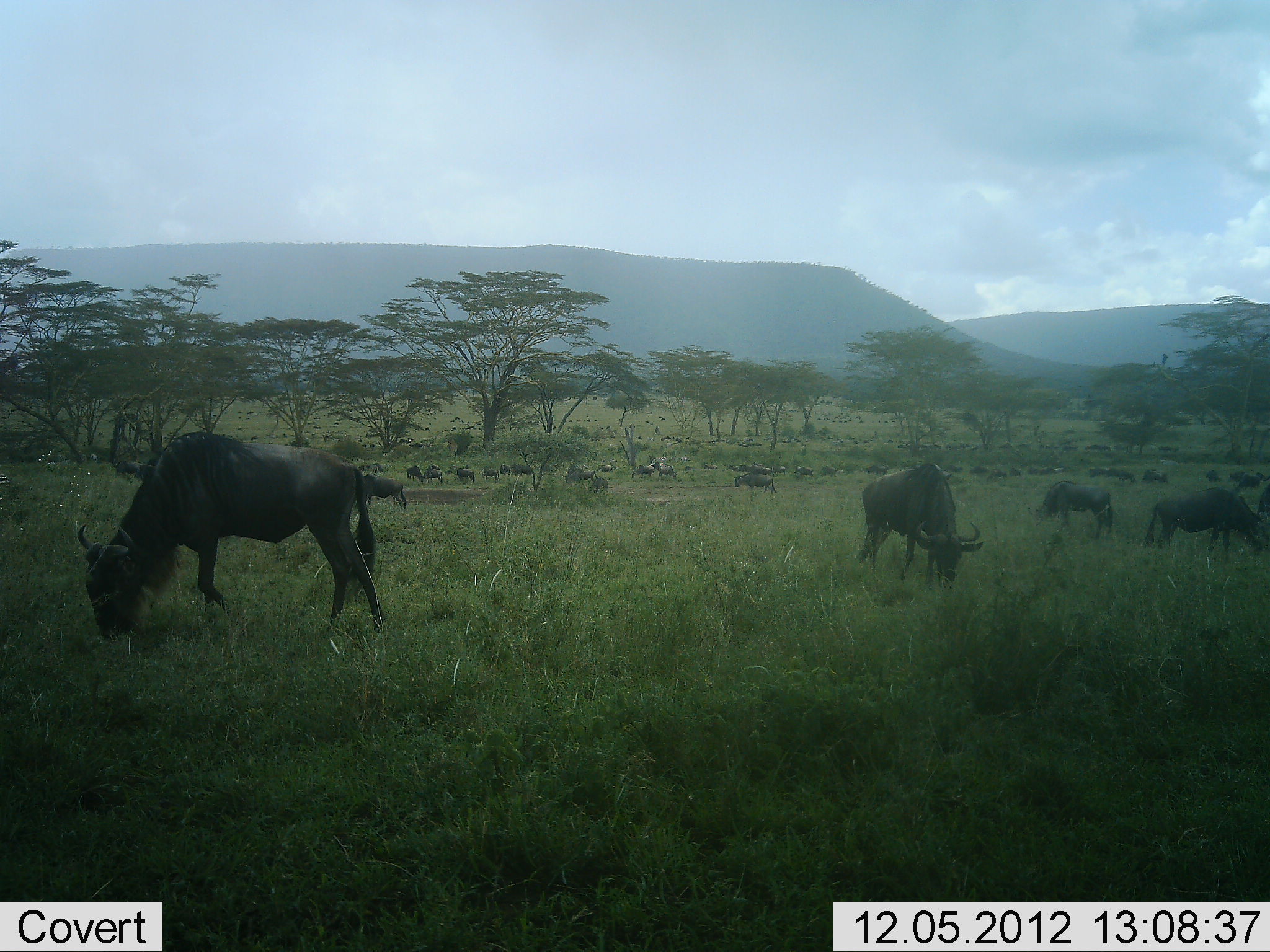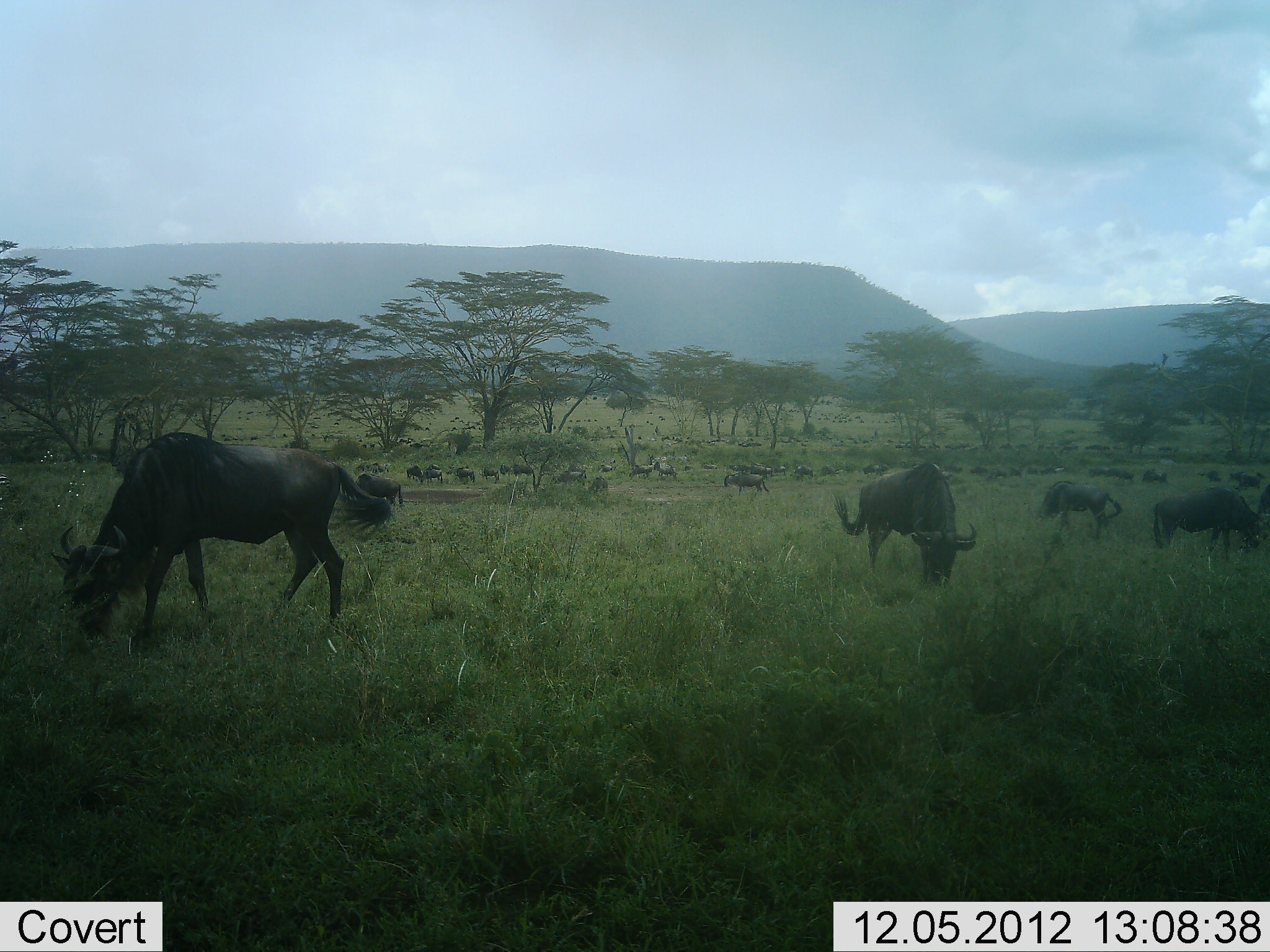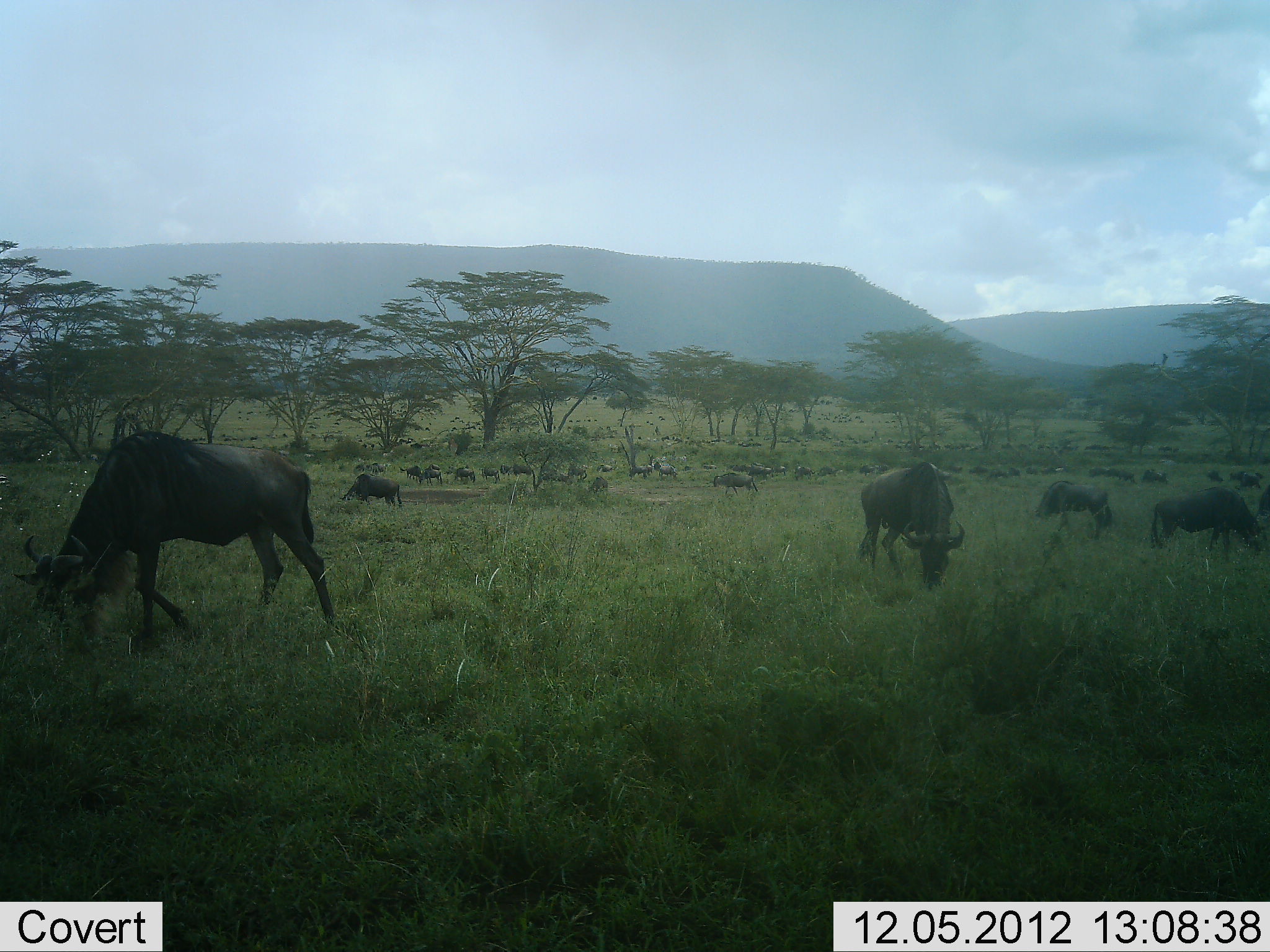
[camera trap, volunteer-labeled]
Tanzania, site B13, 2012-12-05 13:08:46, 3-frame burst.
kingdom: Animalia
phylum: Chordata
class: Mammalia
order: Artiodactyla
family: Bovidae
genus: Connochaetes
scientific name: Connochaetes taurinus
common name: blue wildebeest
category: wildebeest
Wildebeest (blue wildebeest) (Connochaetes taurinus), count 11-50. Behavior (volunteer vote fractions): standing 40%, resting 0%, moving 0%, interacting 0%. Young present (vote fraction): 0%. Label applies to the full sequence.